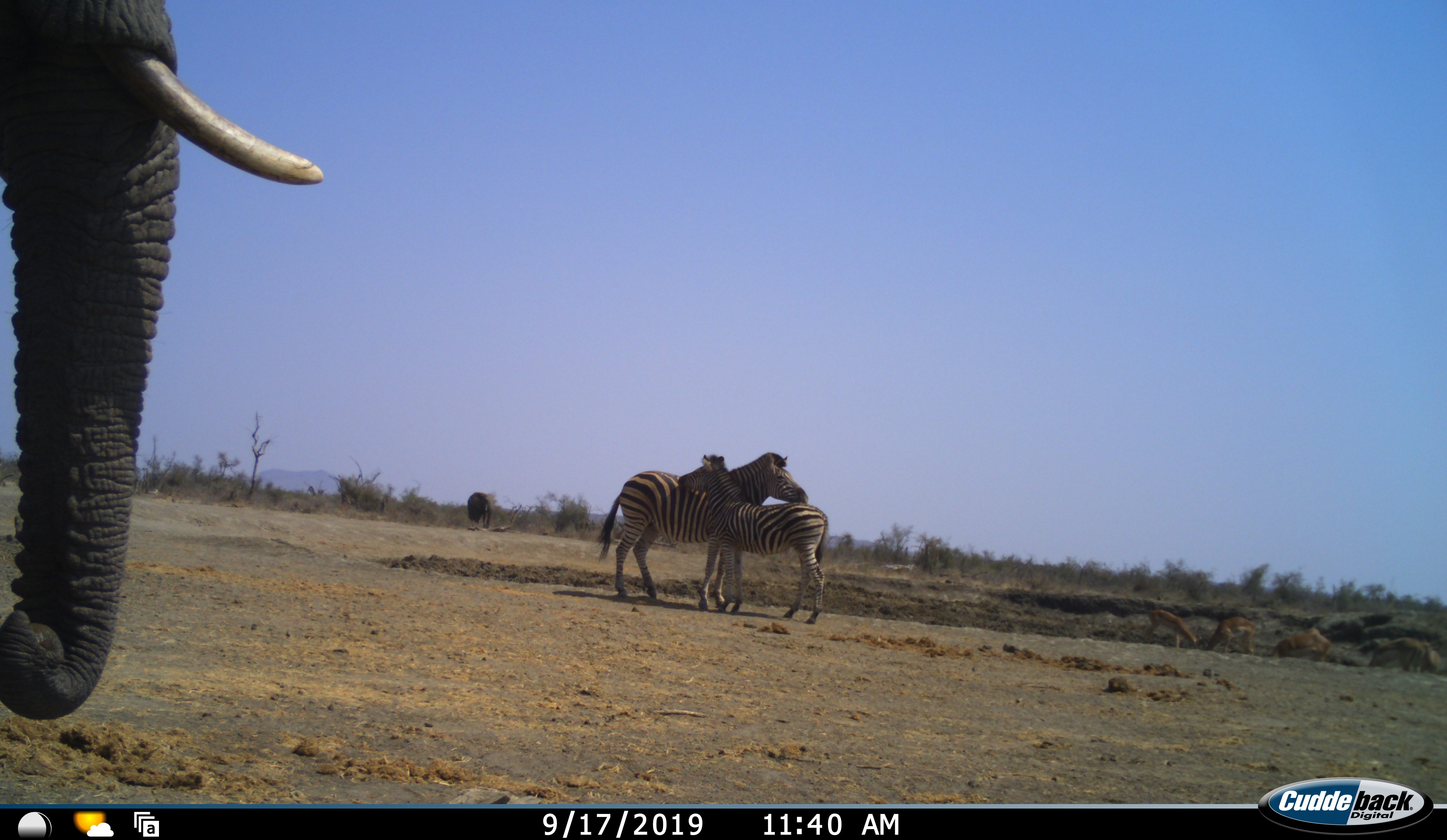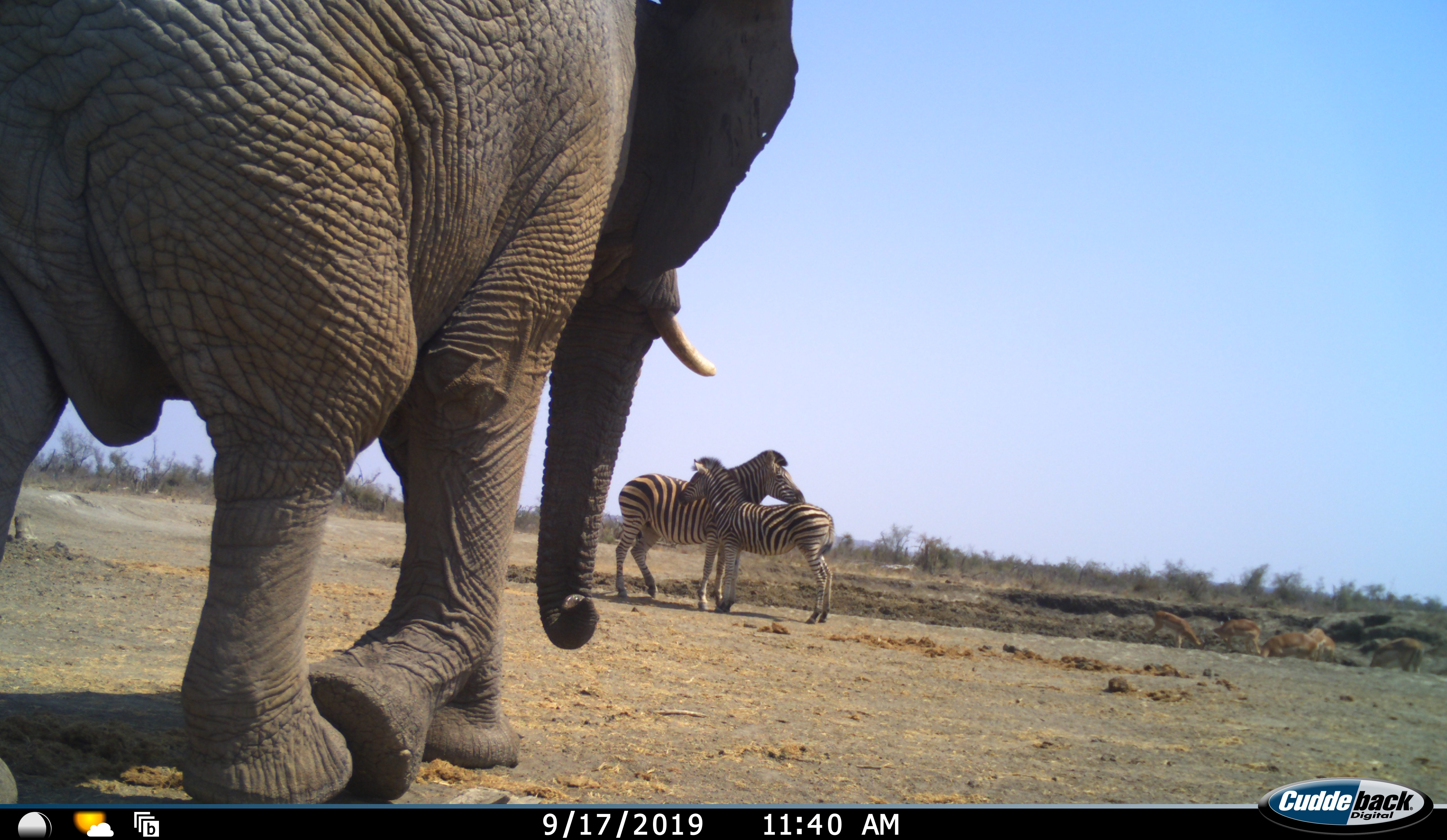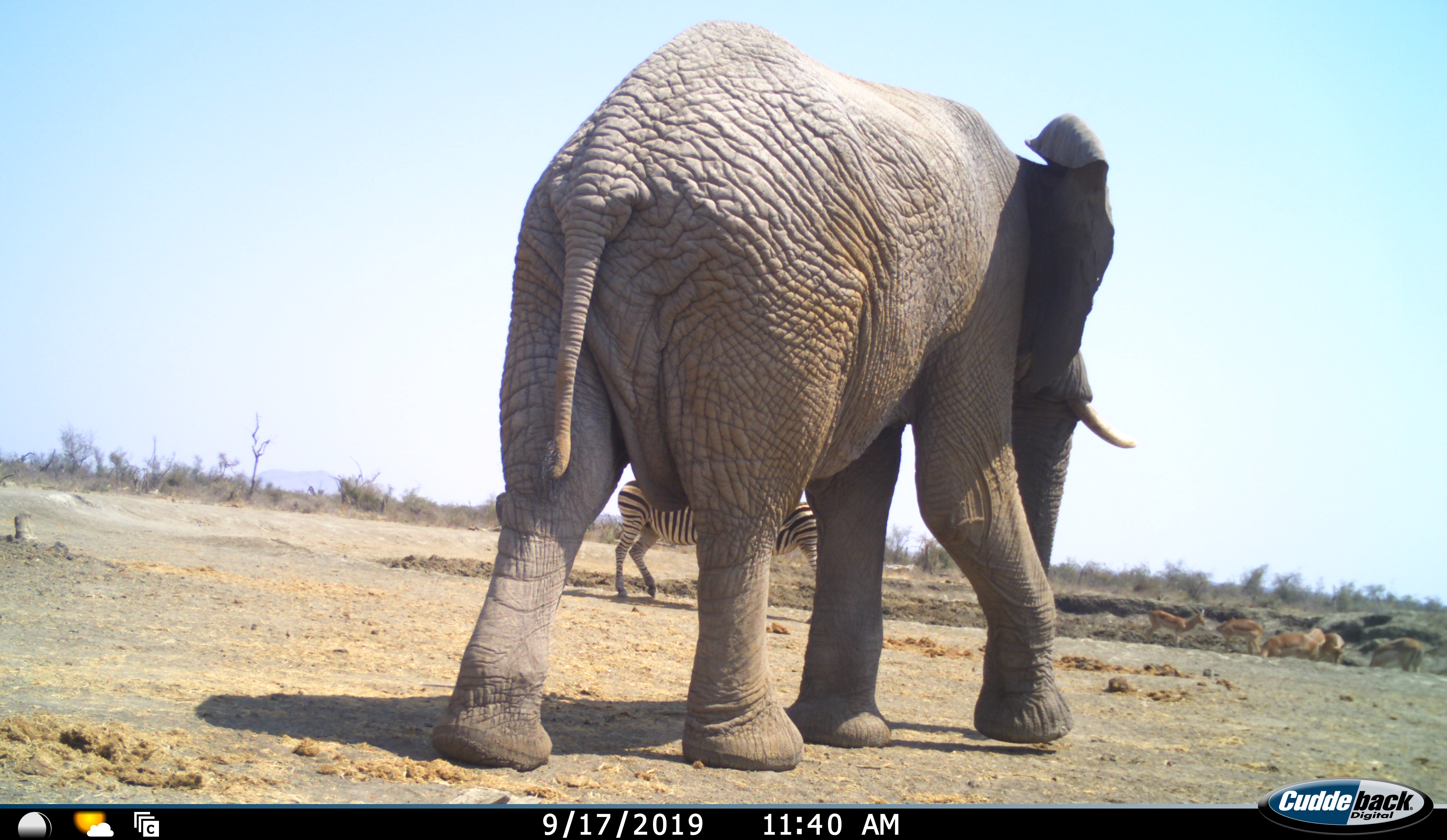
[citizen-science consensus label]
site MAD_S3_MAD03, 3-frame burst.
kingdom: Animalia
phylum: Chordata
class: Mammalia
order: Proboscidea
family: Elephantidae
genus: Loxodonta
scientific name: Loxodonta africana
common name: african bush elephant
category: elephant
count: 2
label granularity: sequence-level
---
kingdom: Animalia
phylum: Chordata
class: Mammalia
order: Perissodactyla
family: Equidae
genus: Equus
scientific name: Equus quagga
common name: plains zebra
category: zebraplains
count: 2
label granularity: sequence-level